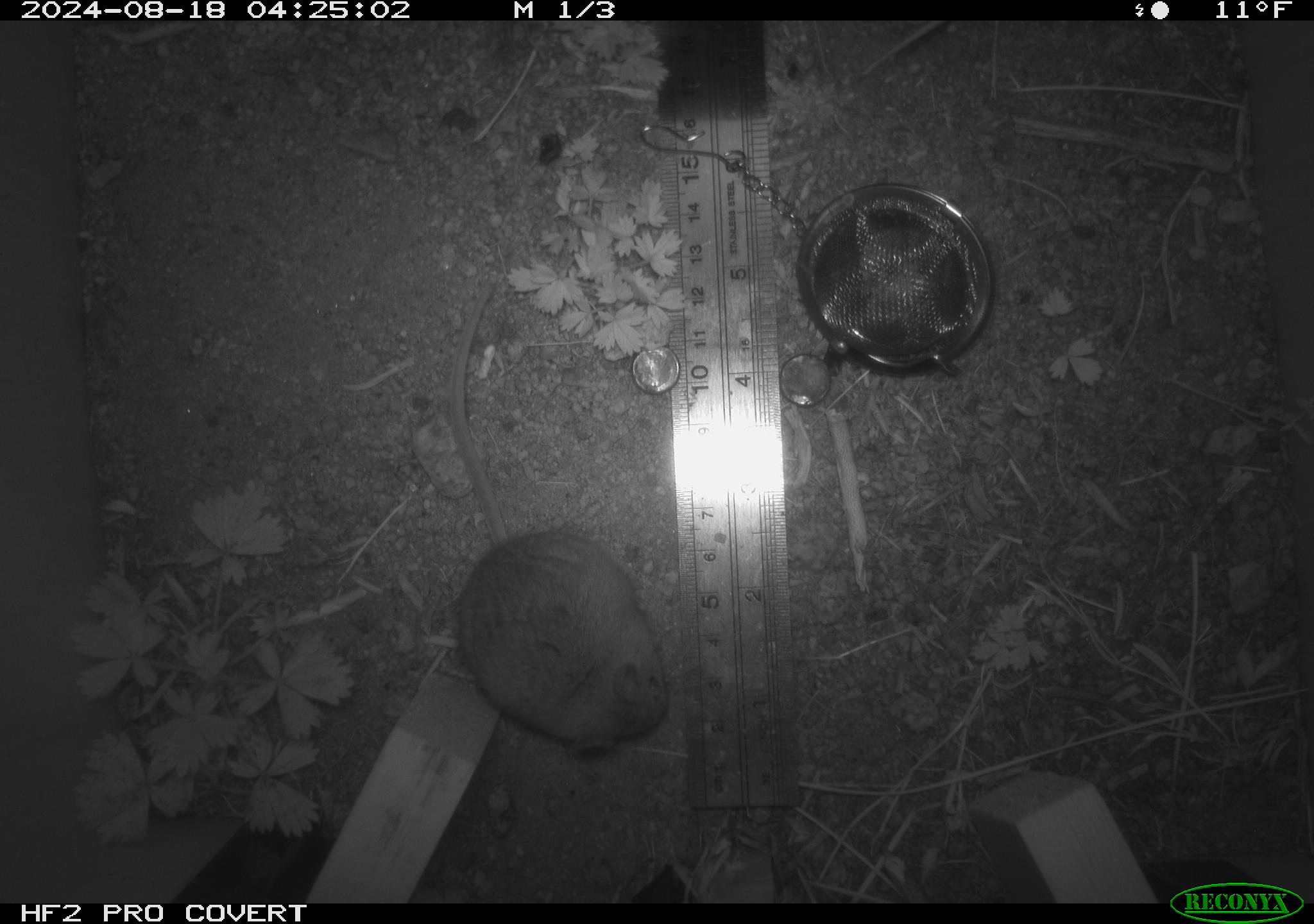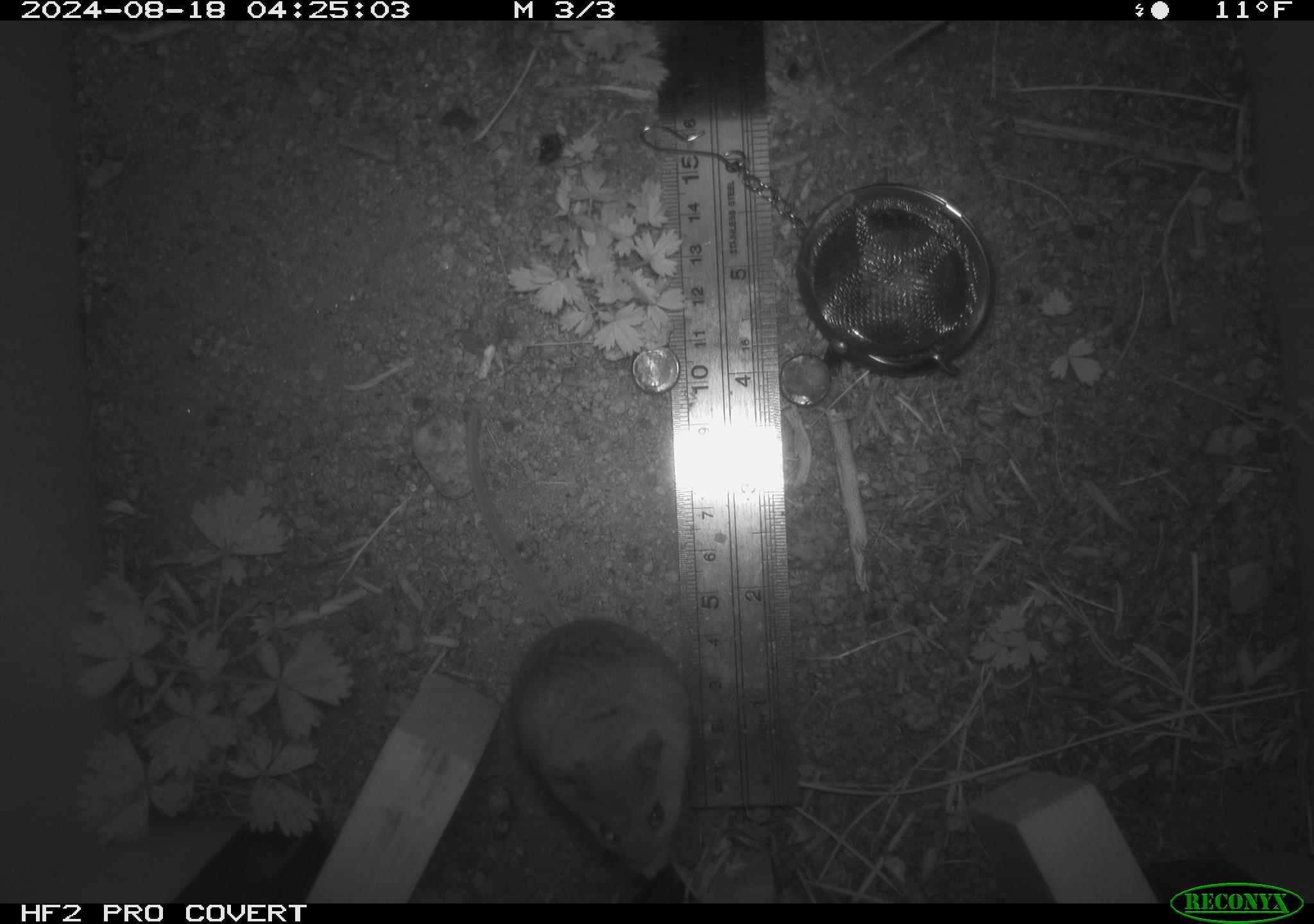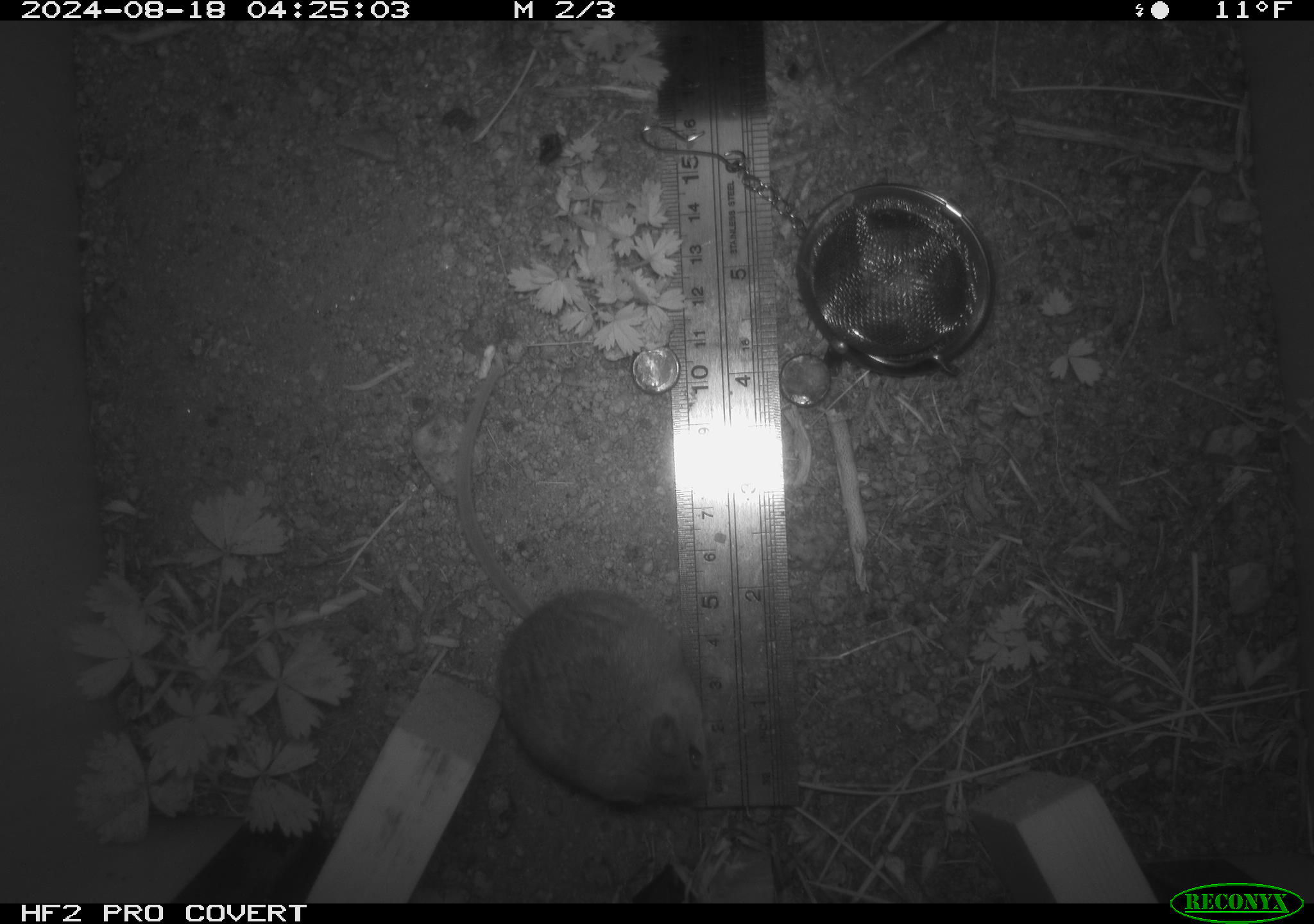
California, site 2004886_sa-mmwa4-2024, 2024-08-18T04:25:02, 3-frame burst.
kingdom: Animalia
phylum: Chordata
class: Mammalia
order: Rodentia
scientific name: Rodentia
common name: mouse species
Mouse species (Rodentia).